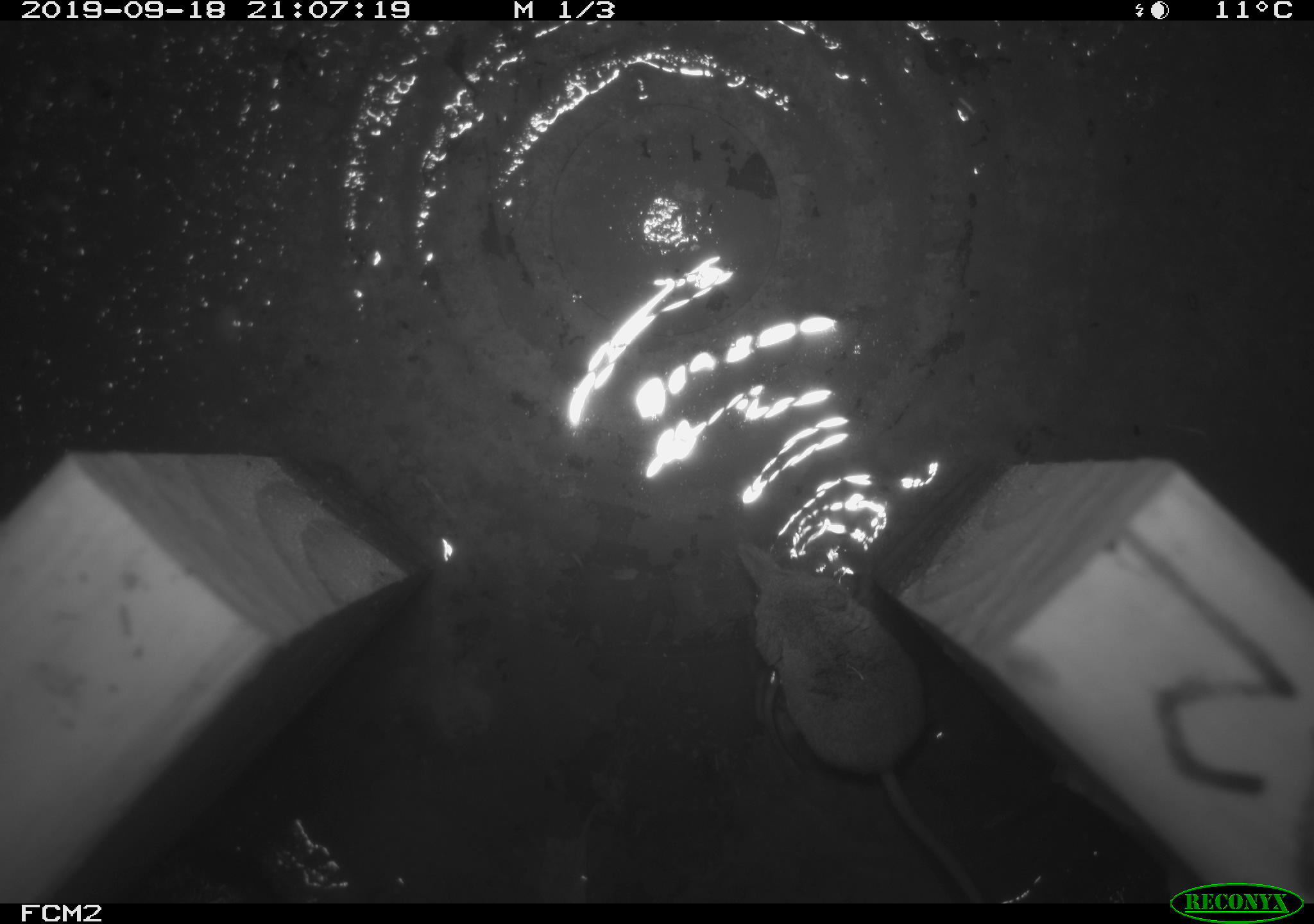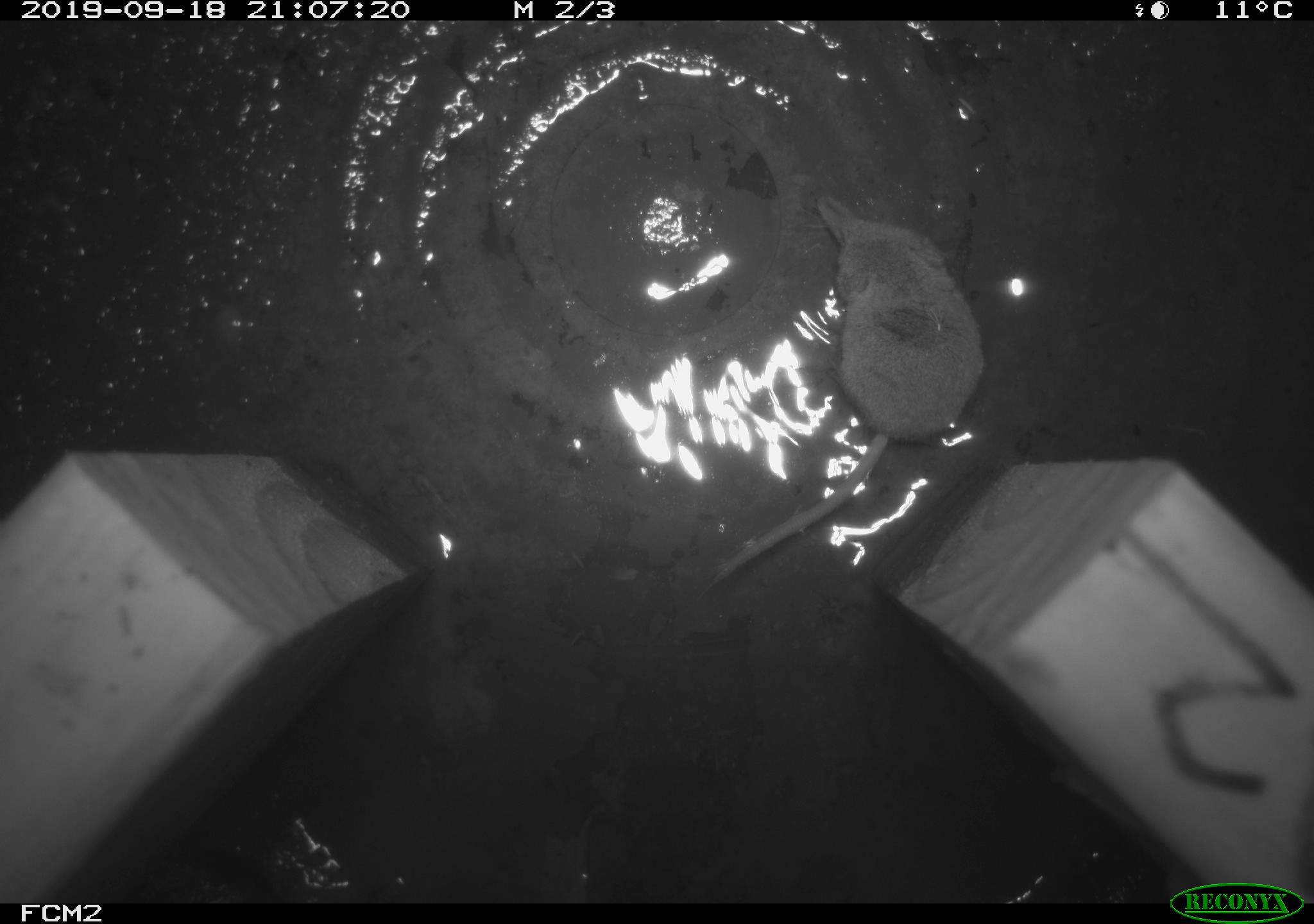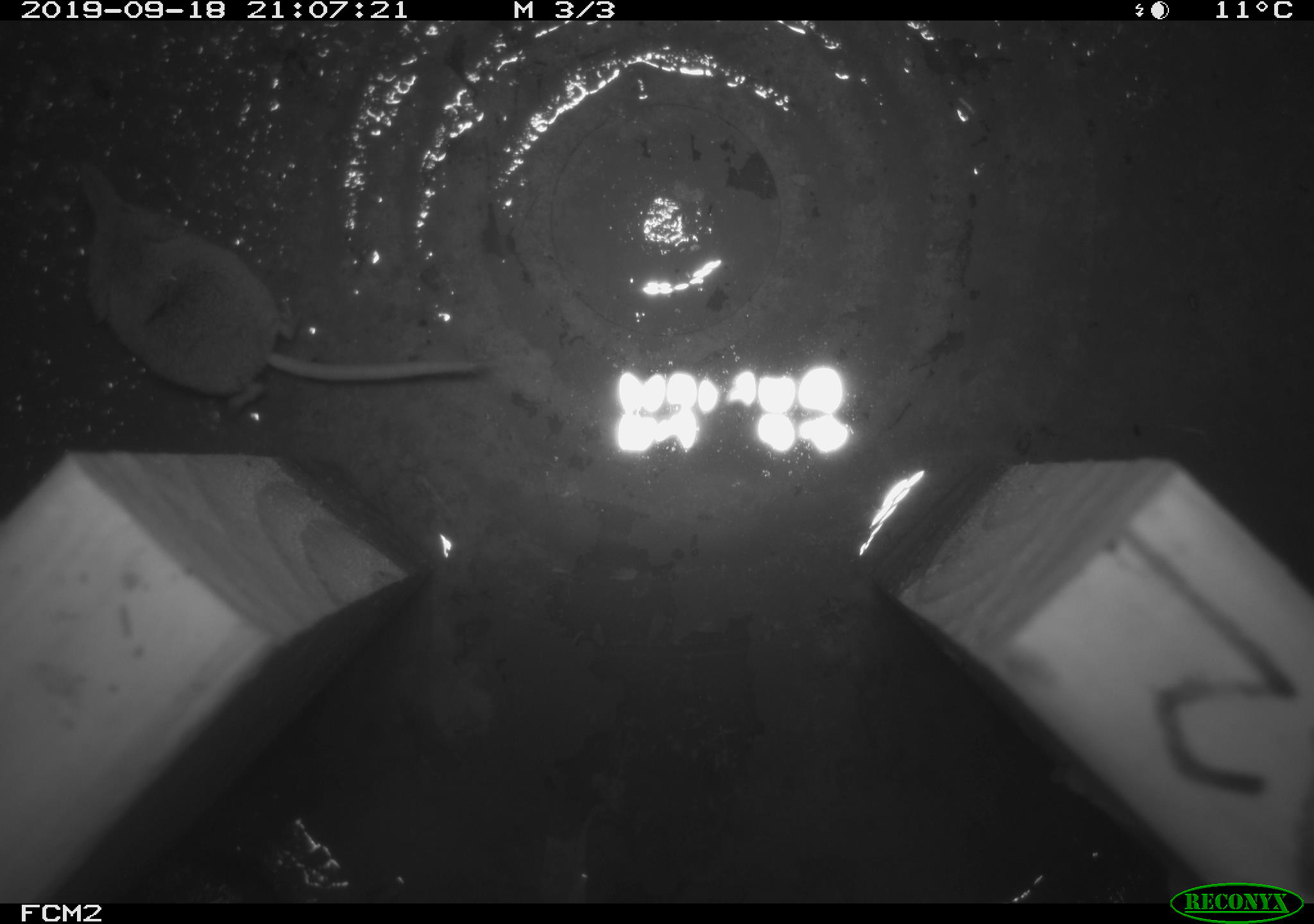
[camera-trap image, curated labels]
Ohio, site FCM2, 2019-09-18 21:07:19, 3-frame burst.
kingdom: Animalia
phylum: Chordata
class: Mammalia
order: Eulipotyphla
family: Soricidae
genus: Sorex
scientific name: Sorex cinereus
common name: masked shrew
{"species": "masked shrew (Sorex cinereus)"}